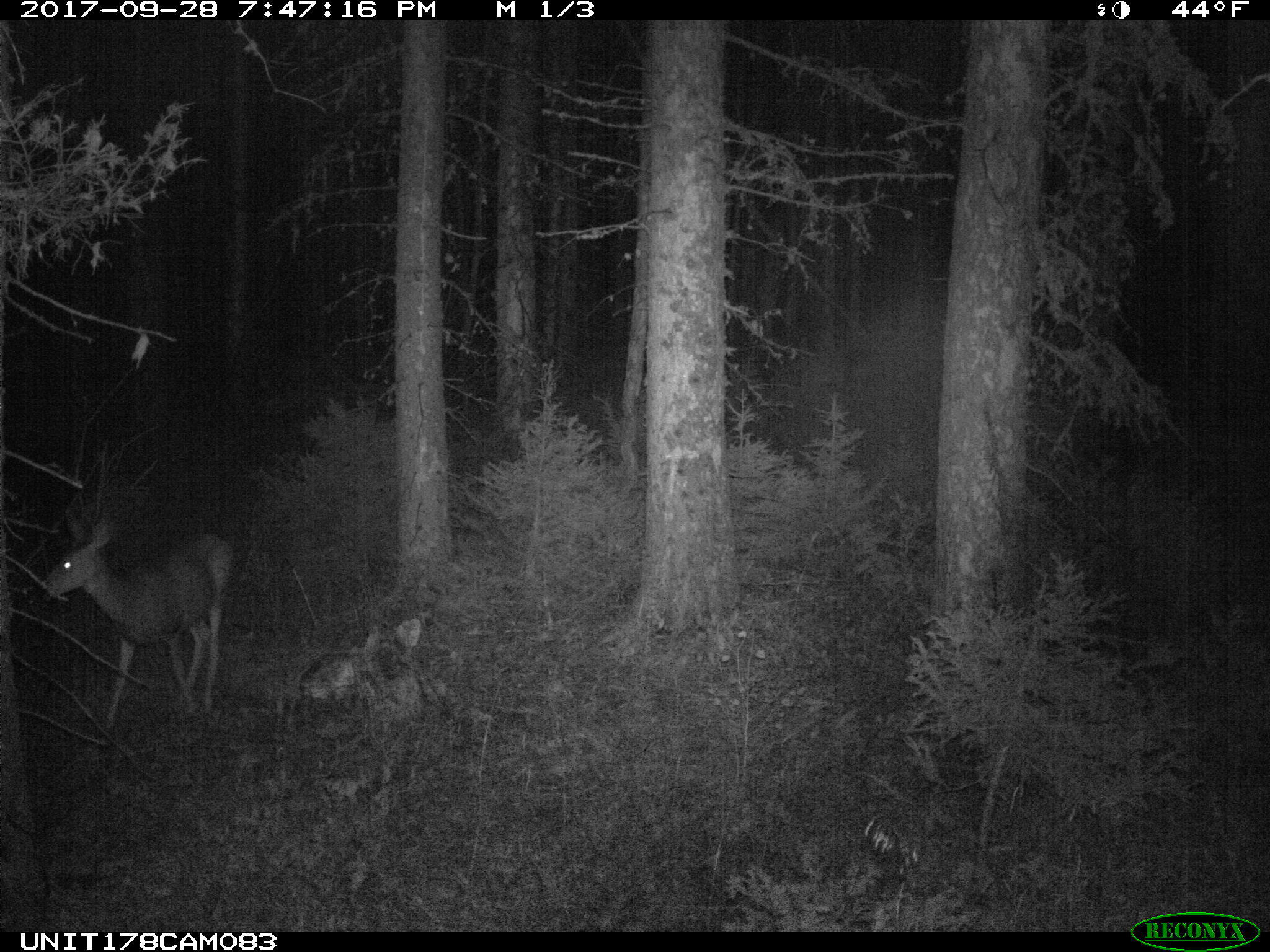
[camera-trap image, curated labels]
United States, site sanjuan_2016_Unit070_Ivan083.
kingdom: Animalia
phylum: Chordata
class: Mammalia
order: Artiodactyla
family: Cervidae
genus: Odocoileus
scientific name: Odocoileus hemionus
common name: mule deer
Odocoileus hemionus (mule deer).